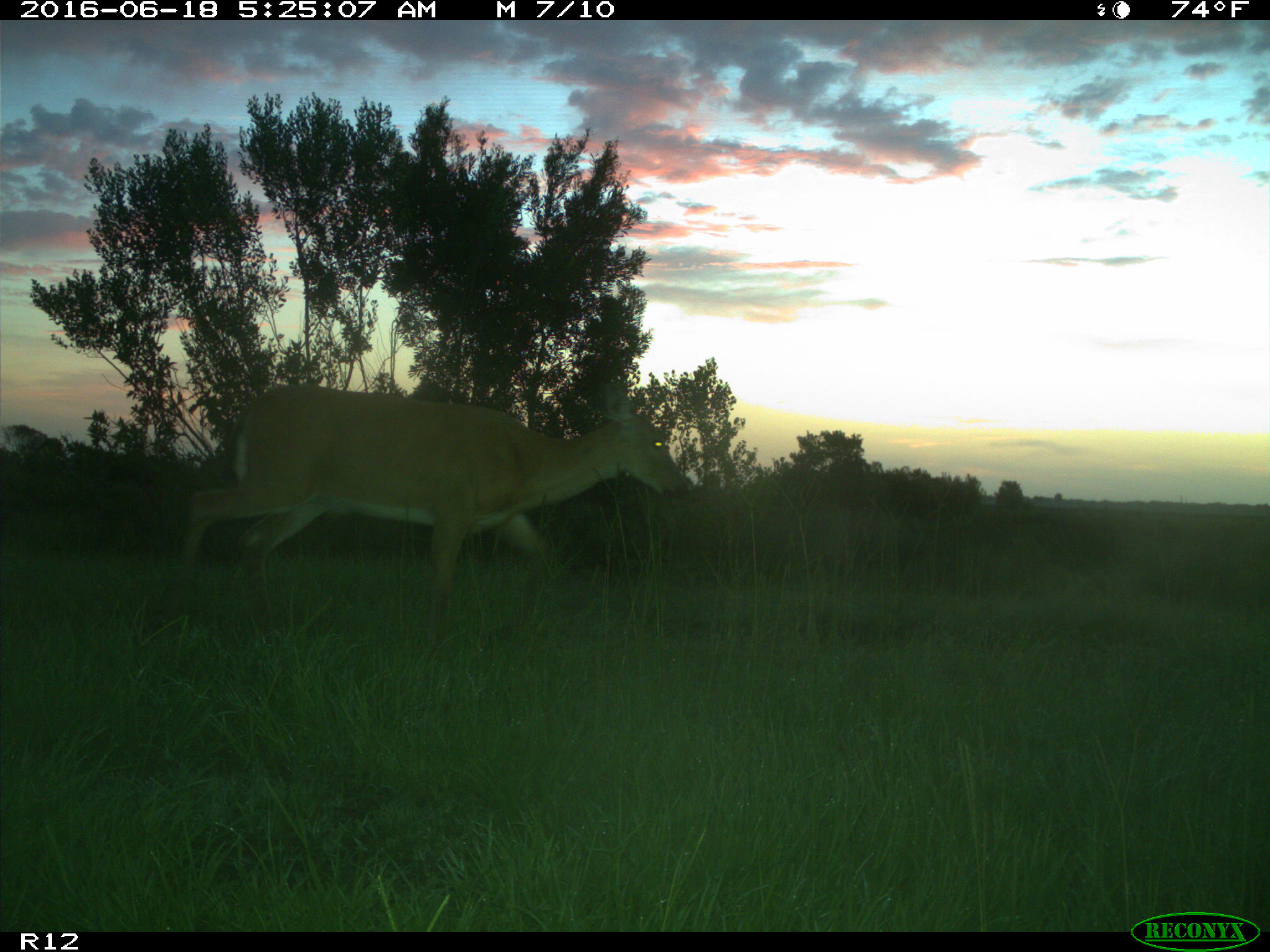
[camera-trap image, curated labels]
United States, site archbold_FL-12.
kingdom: Animalia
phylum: Chordata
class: Mammalia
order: Artiodactyla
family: Cervidae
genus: Odocoileus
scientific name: Odocoileus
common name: deer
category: unidentified deer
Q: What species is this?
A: Unidentified deer (deer) (Odocoileus).